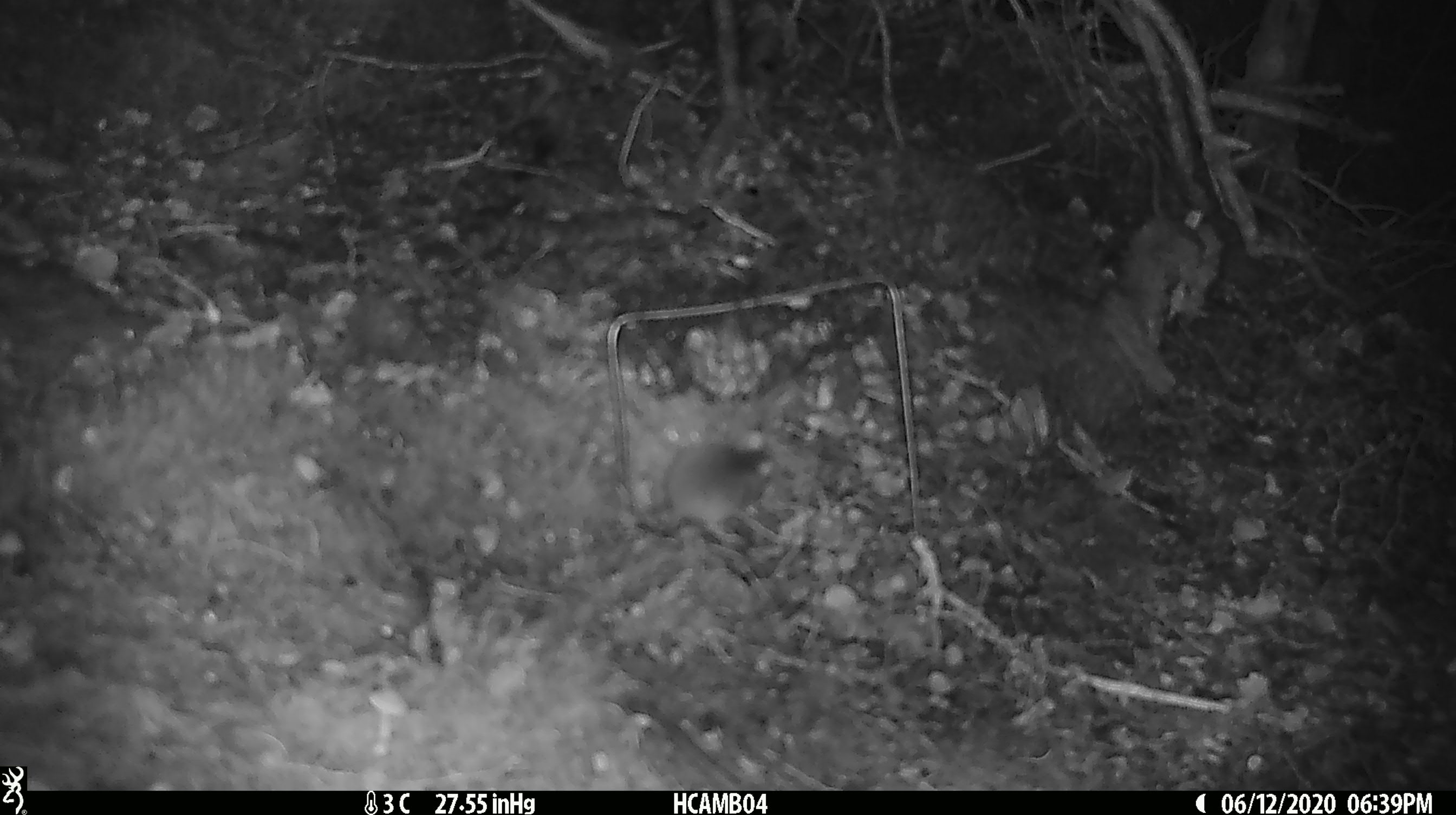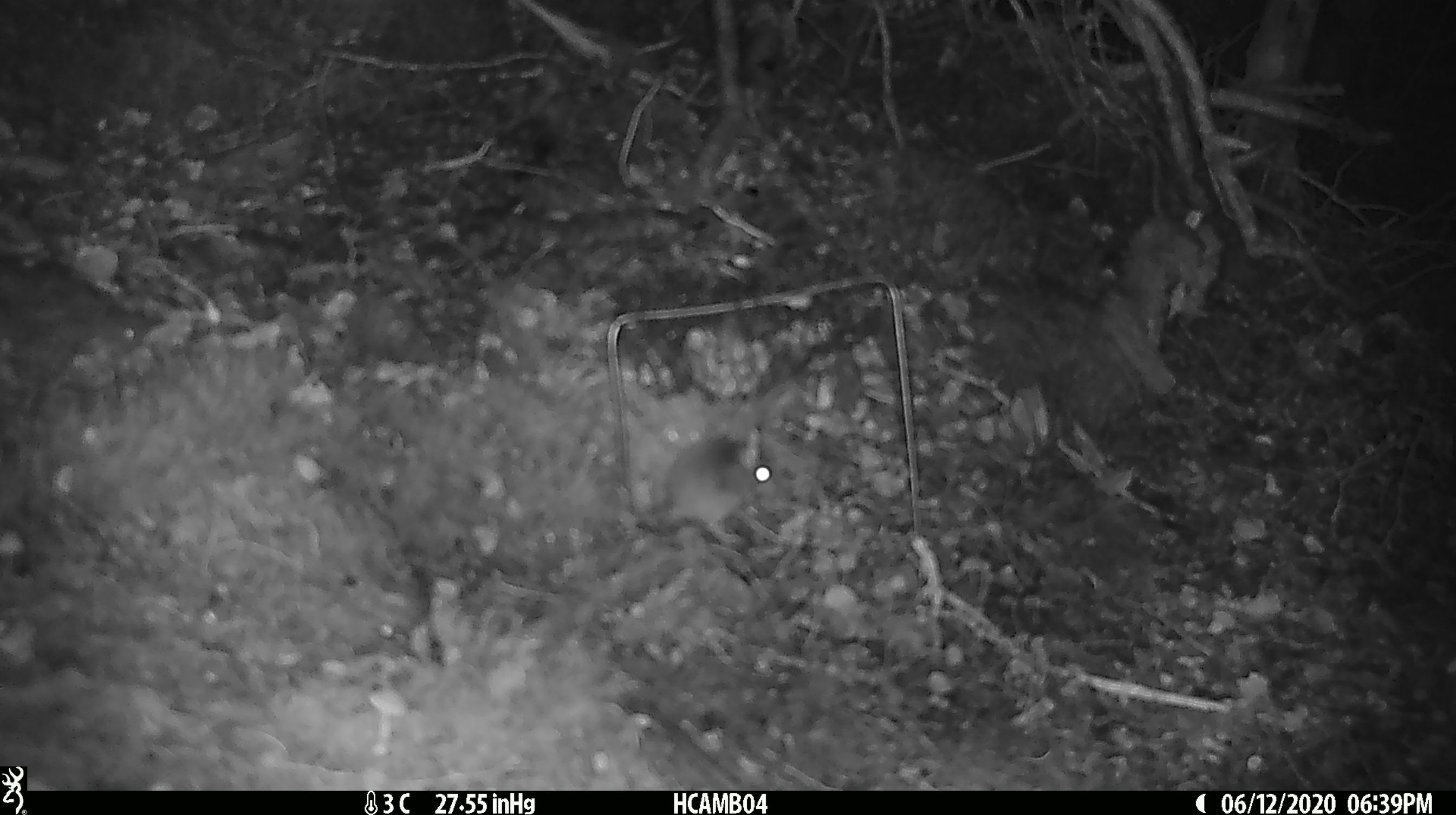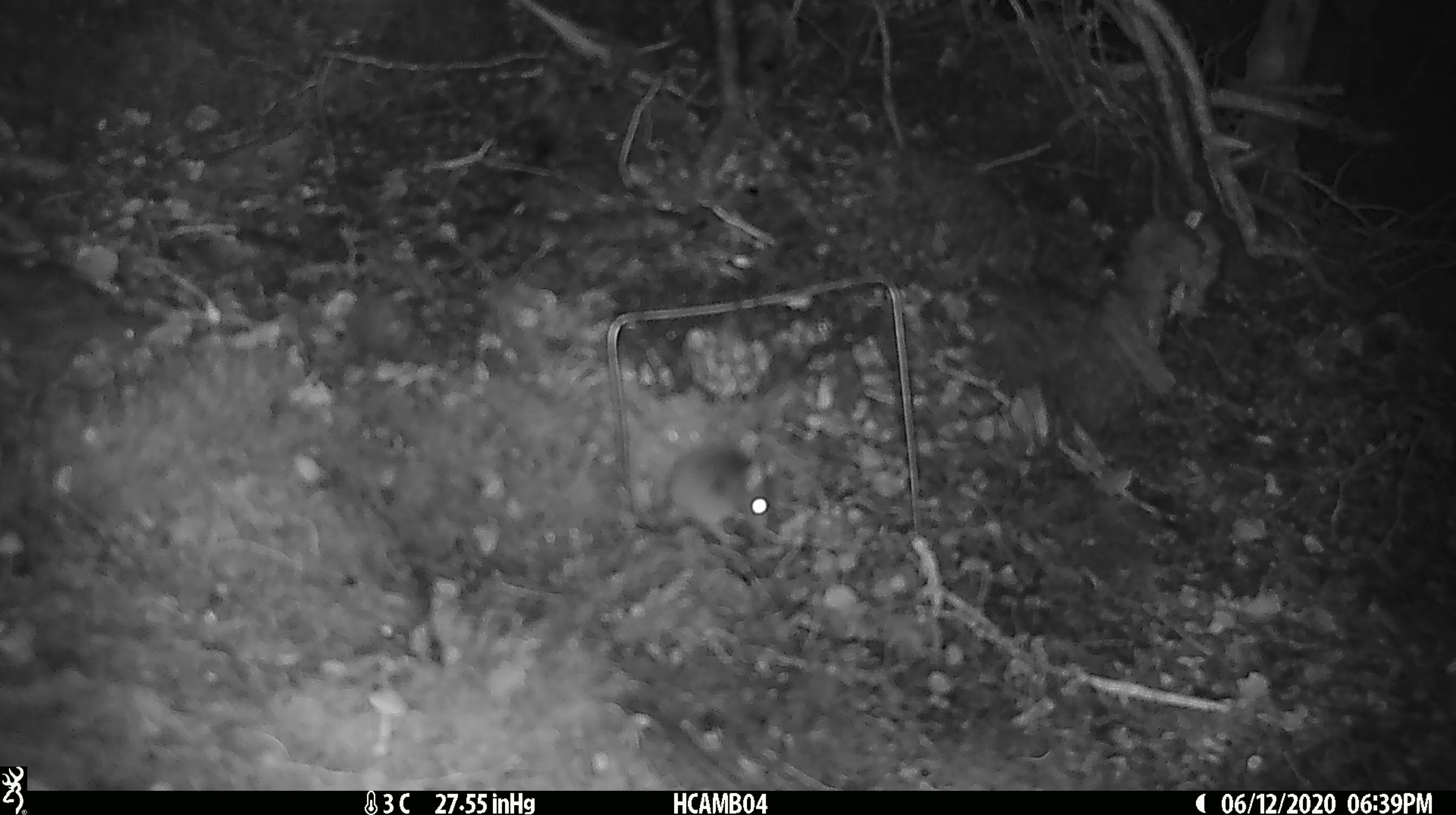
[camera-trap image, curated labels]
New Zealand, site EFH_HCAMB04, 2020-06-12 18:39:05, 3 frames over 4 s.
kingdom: Animalia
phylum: Chordata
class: Mammalia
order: Rodentia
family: Muridae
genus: Mus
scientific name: Mus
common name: mouse